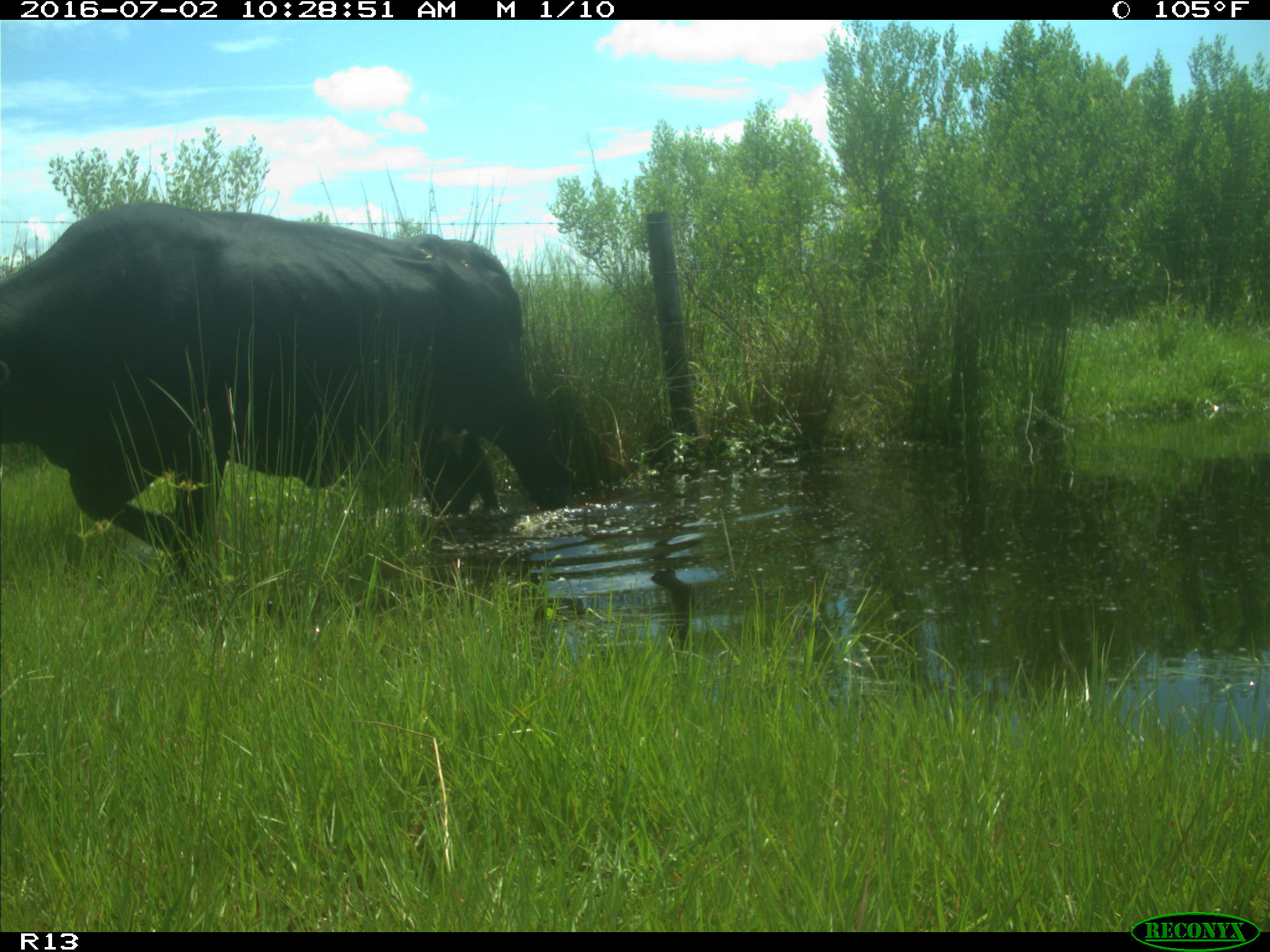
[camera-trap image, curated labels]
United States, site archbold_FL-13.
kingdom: Animalia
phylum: Chordata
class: Mammalia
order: Artiodactyla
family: Bovidae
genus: Bos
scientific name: Bos taurus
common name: domestic cow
Bos taurus (domestic cow).